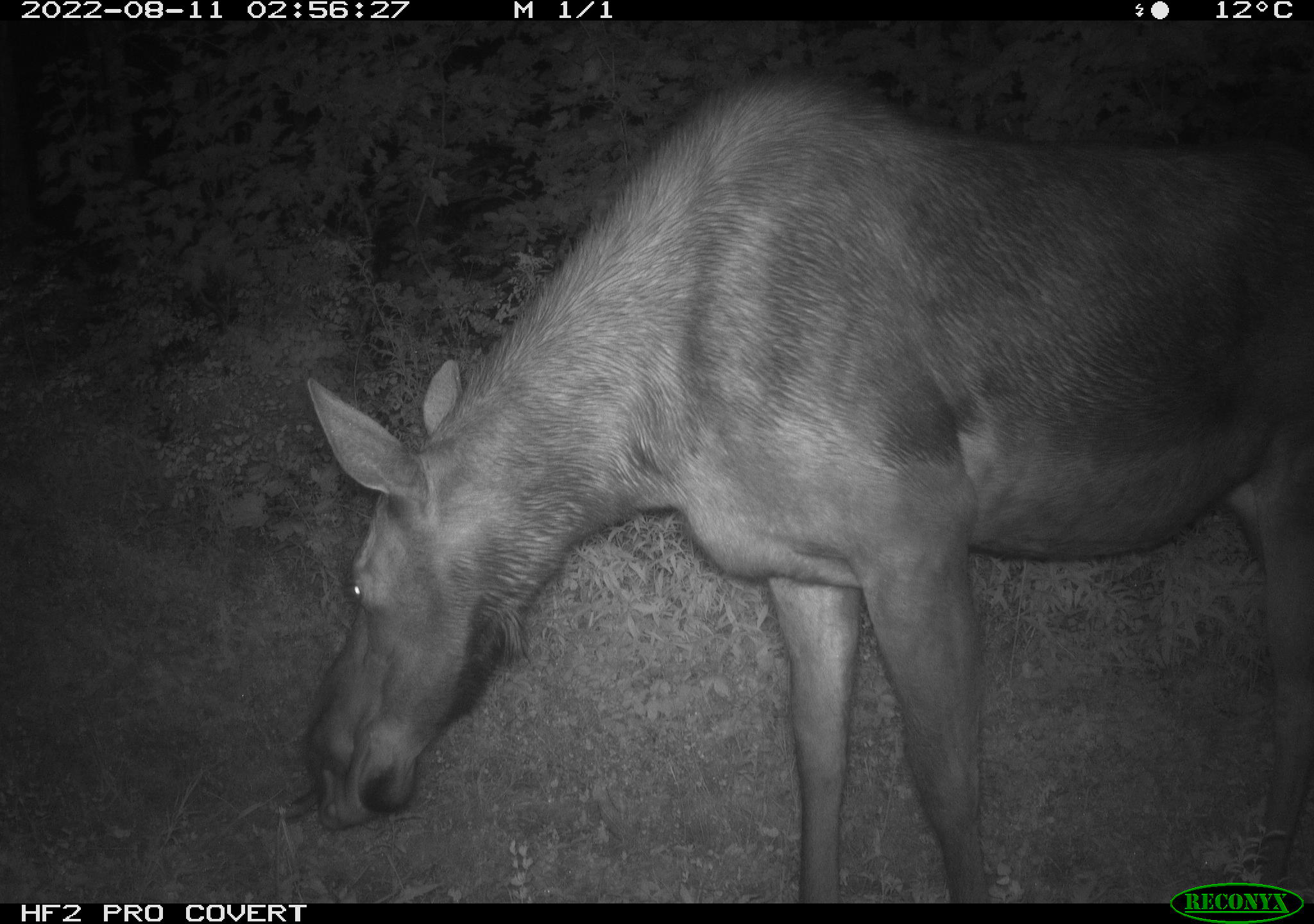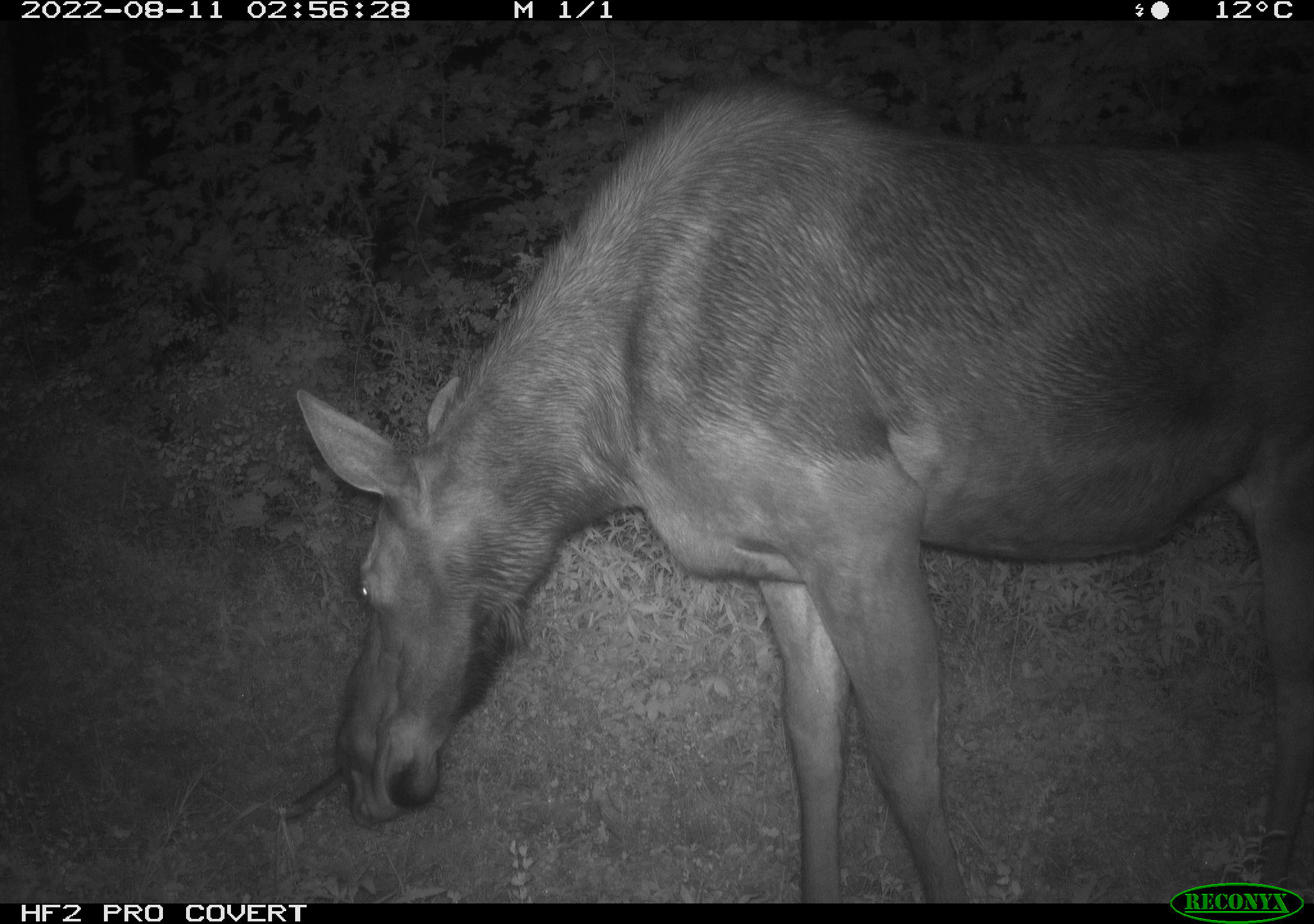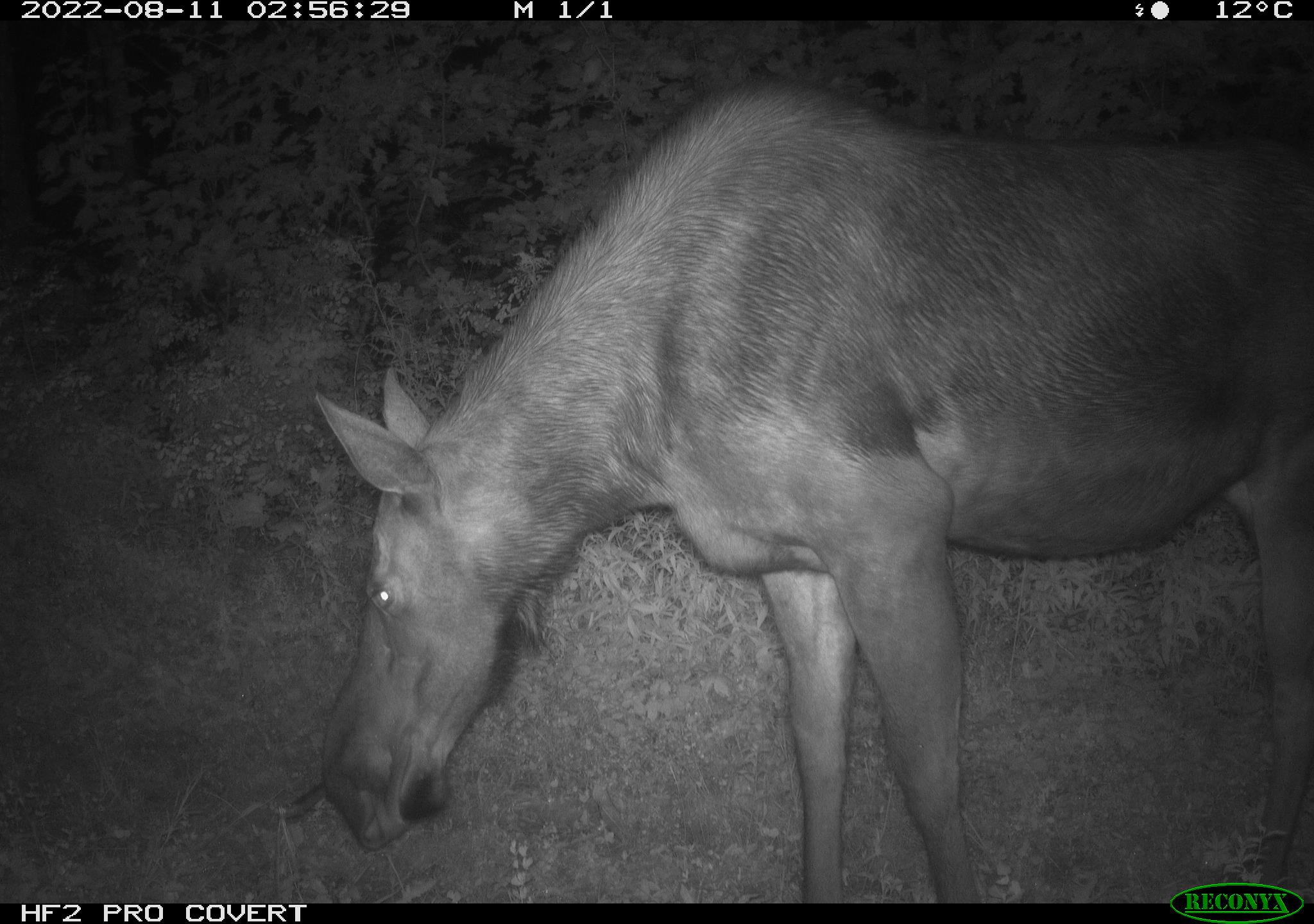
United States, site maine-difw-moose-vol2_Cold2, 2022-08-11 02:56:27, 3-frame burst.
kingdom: Animalia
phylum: Chordata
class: Mammalia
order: Artiodactyla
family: Cervidae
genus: Alces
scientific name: Alces alces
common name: moose